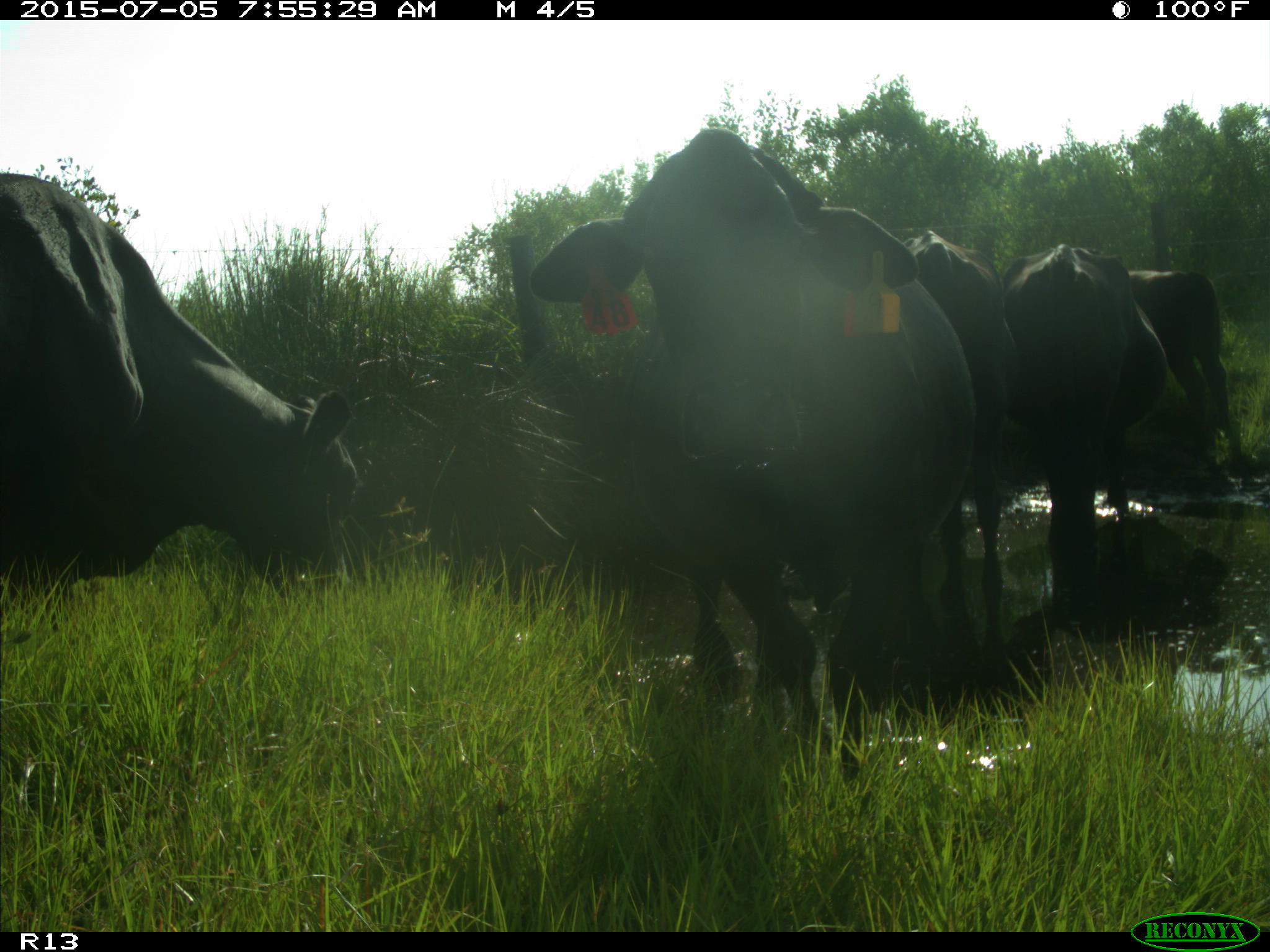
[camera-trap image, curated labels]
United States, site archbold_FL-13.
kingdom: Animalia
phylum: Chordata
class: Mammalia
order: Artiodactyla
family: Bovidae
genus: Bos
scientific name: Bos taurus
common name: domestic cow